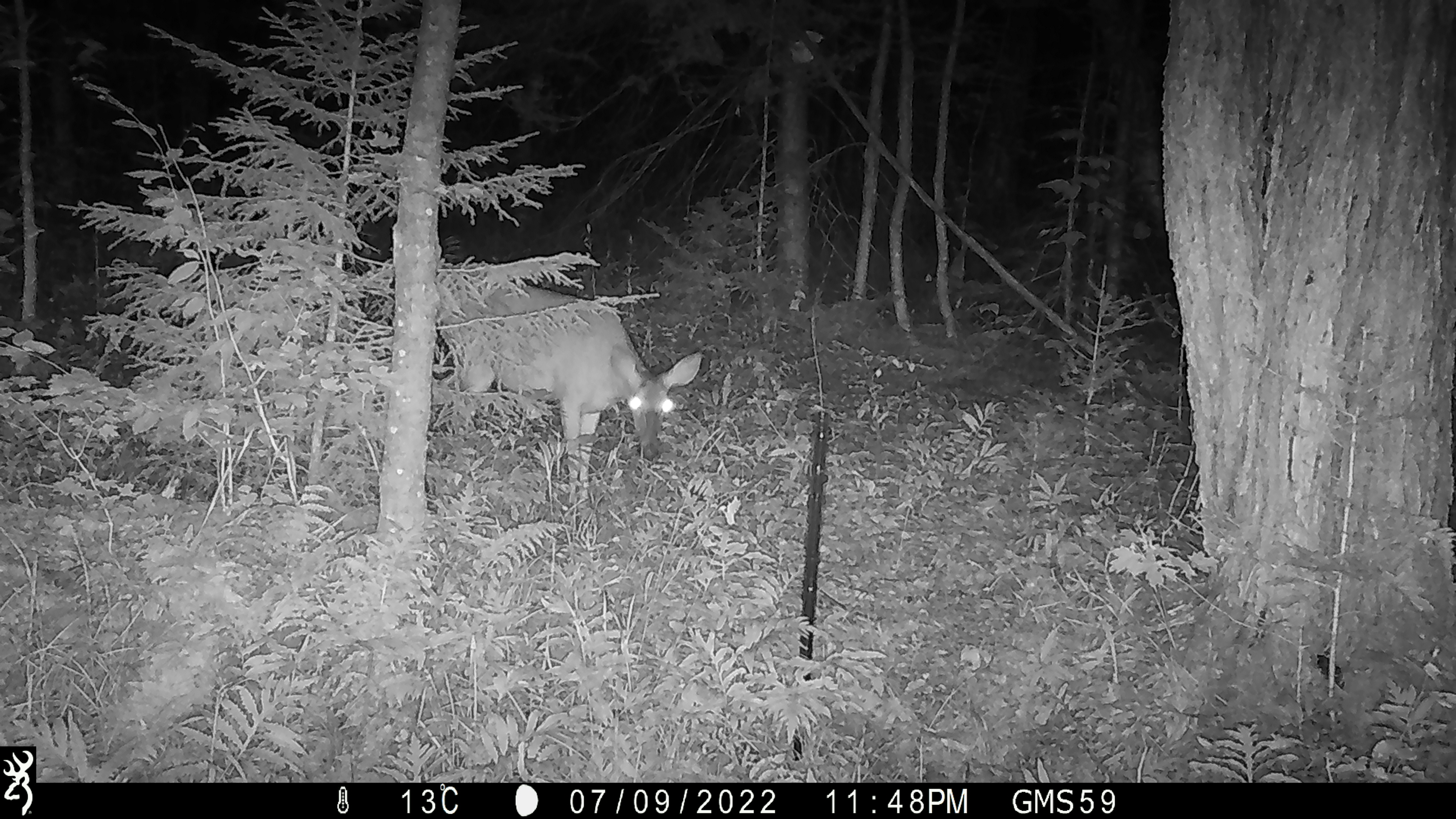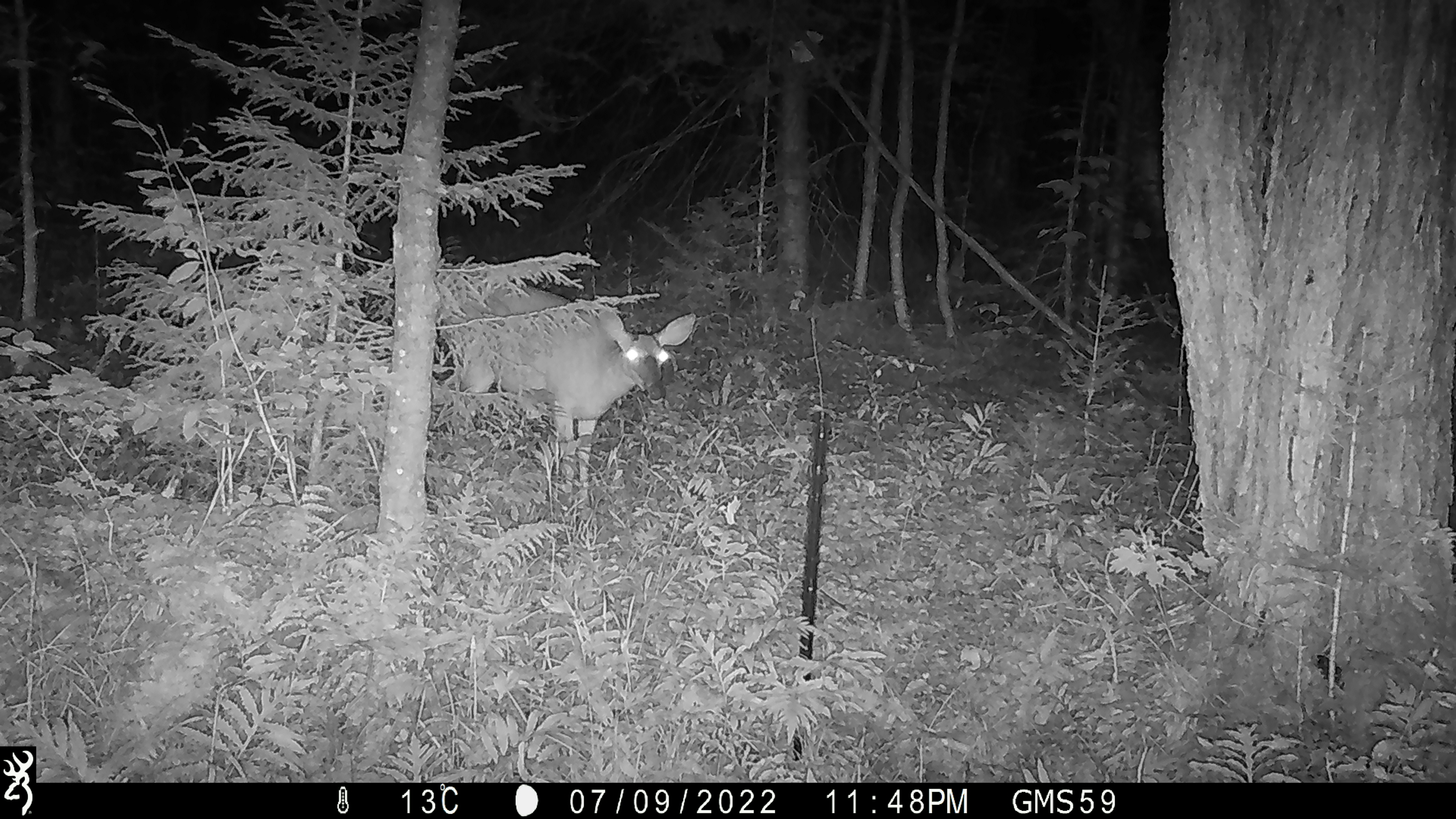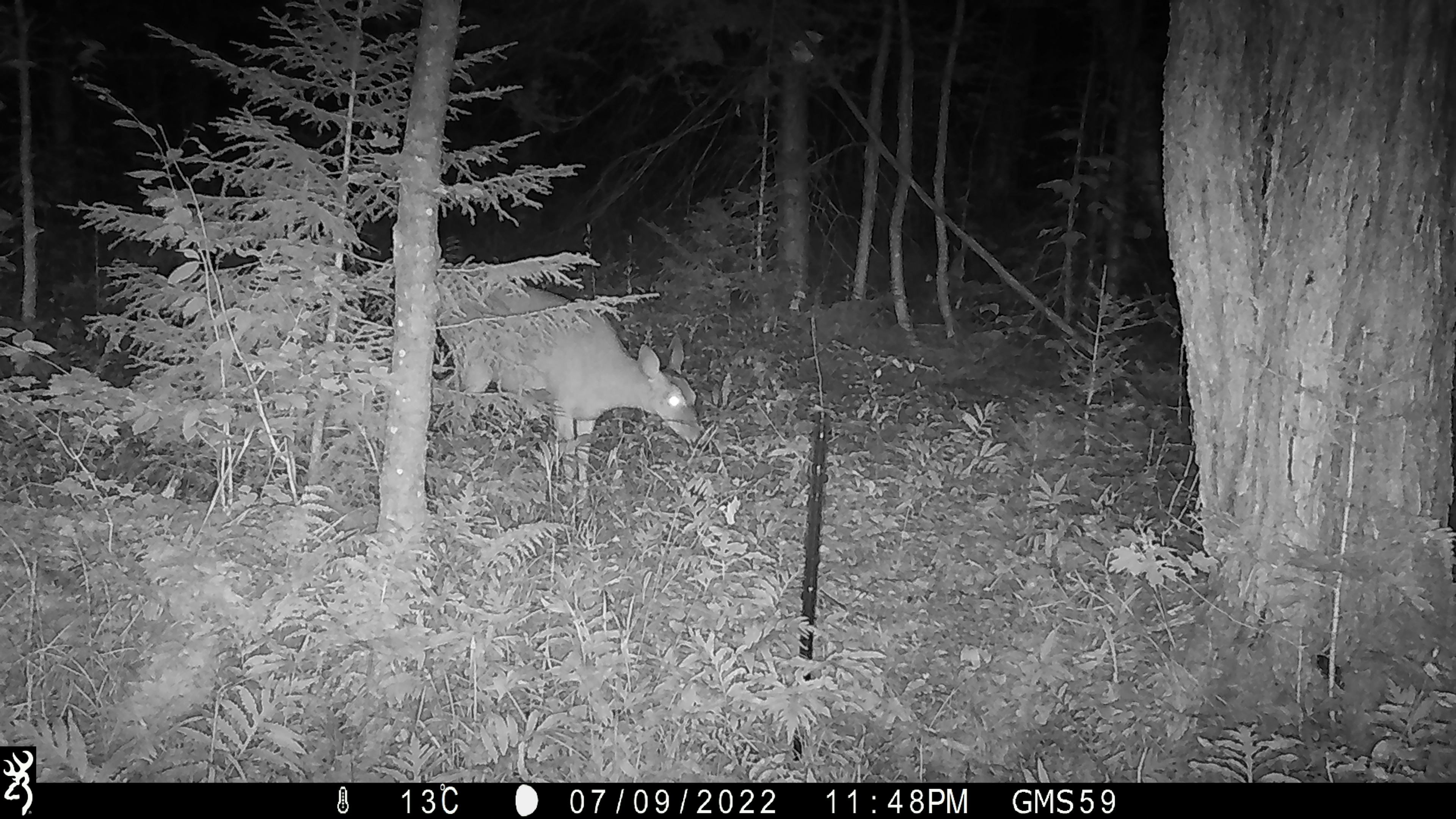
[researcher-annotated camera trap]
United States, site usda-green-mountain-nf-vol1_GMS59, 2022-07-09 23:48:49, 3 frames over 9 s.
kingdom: Animalia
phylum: Chordata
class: Mammalia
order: Artiodactyla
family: Cervidae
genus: Odocoileus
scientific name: Odocoileus virginianus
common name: white-tailed deer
White-tailed deer (Odocoileus virginianus).